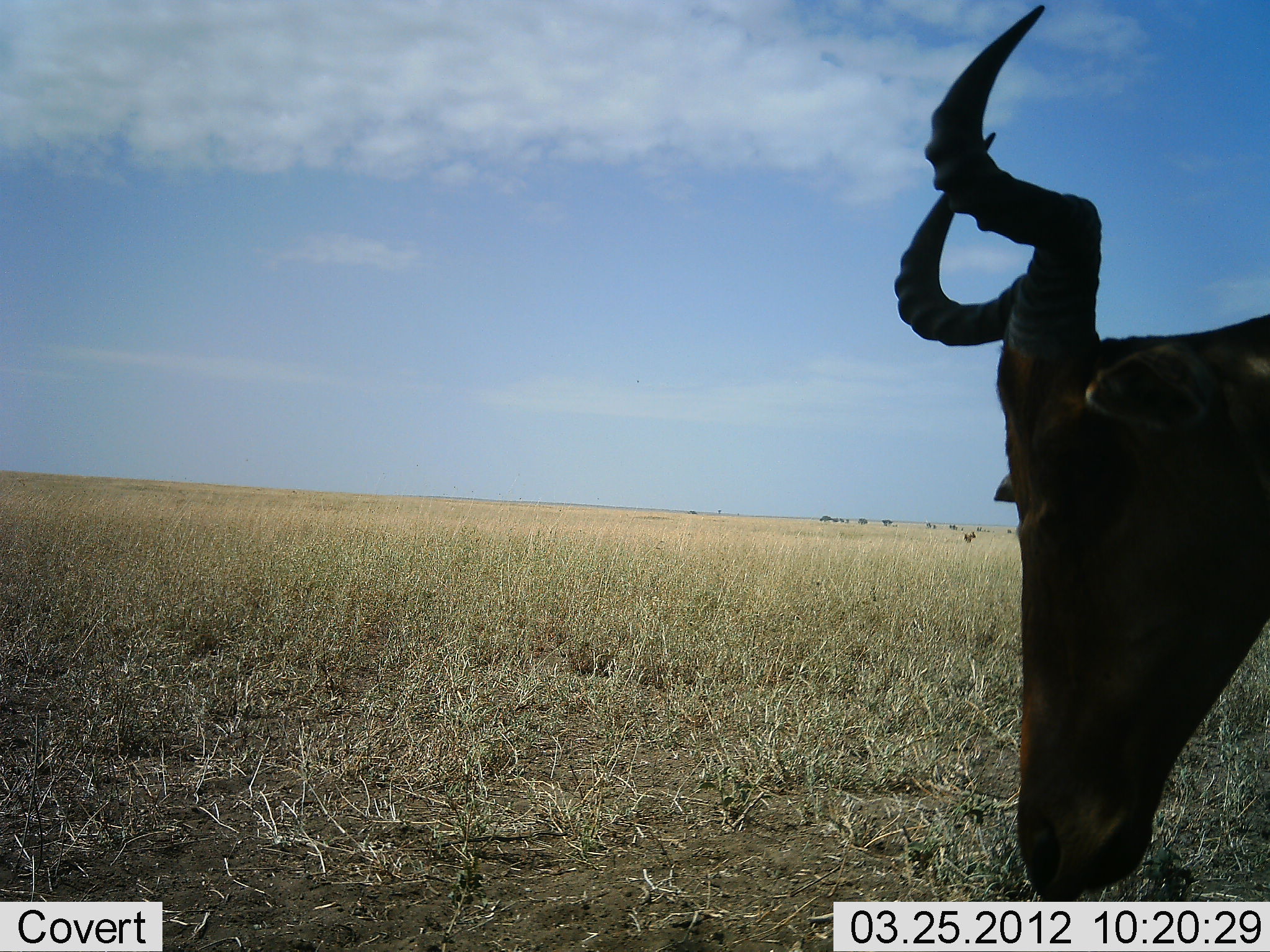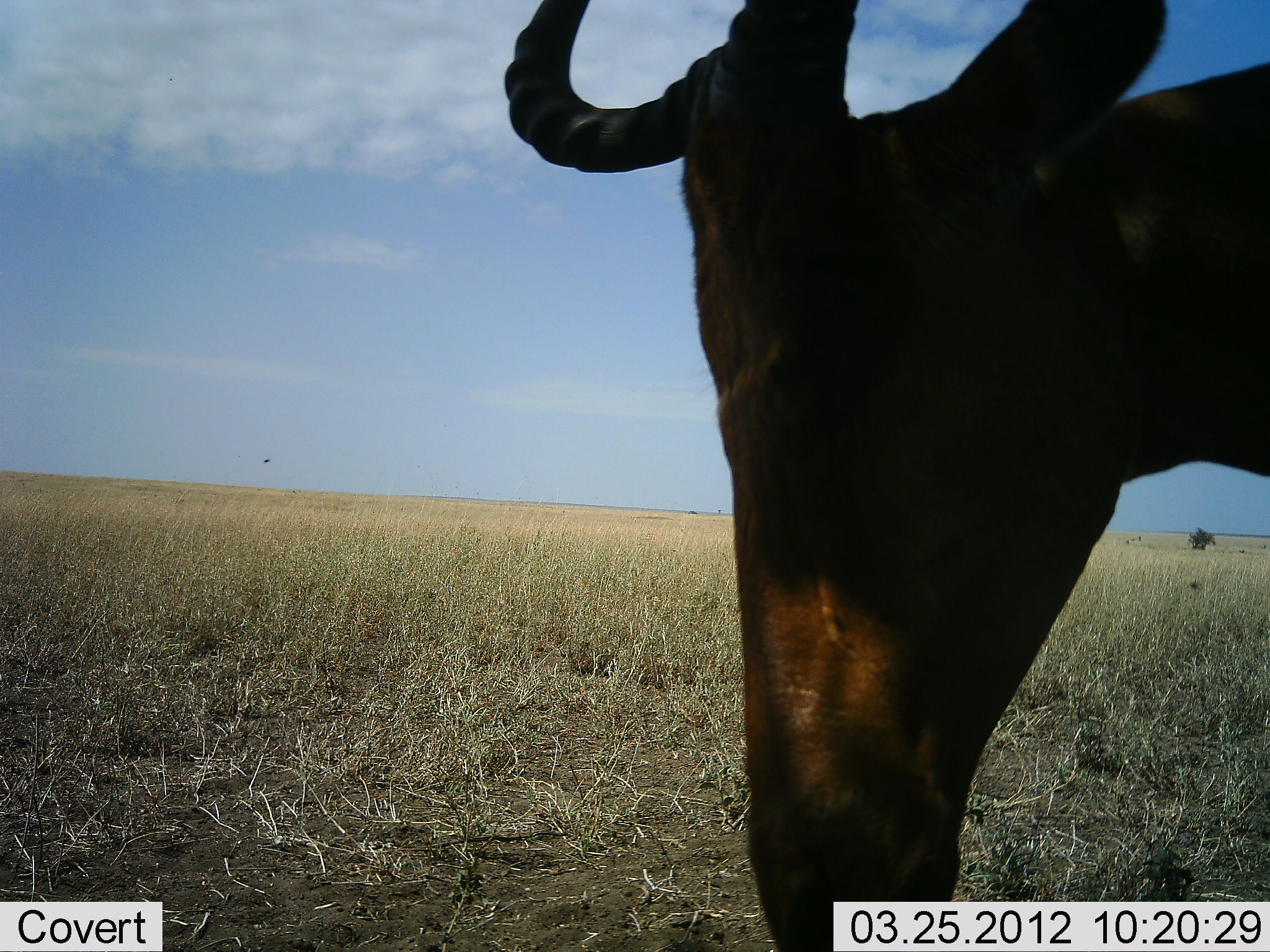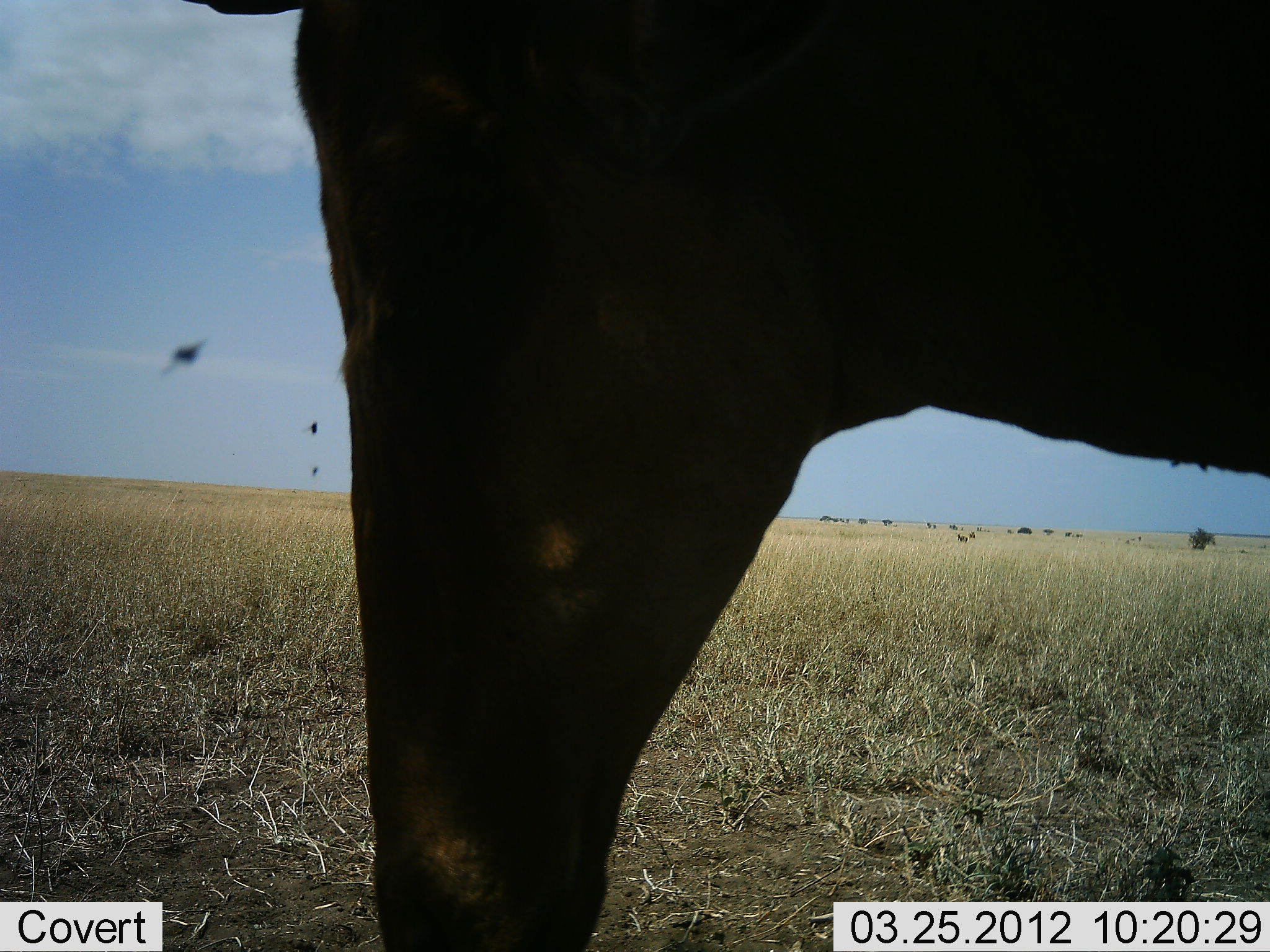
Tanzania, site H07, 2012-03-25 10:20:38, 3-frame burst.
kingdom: Animalia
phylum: Chordata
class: Mammalia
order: Artiodactyla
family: Bovidae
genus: Alcelaphus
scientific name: Alcelaphus buselaphus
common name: hartebeest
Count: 1.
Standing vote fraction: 45%.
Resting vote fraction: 7%.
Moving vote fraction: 45%.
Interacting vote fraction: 0%.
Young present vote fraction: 0%.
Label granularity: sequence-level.